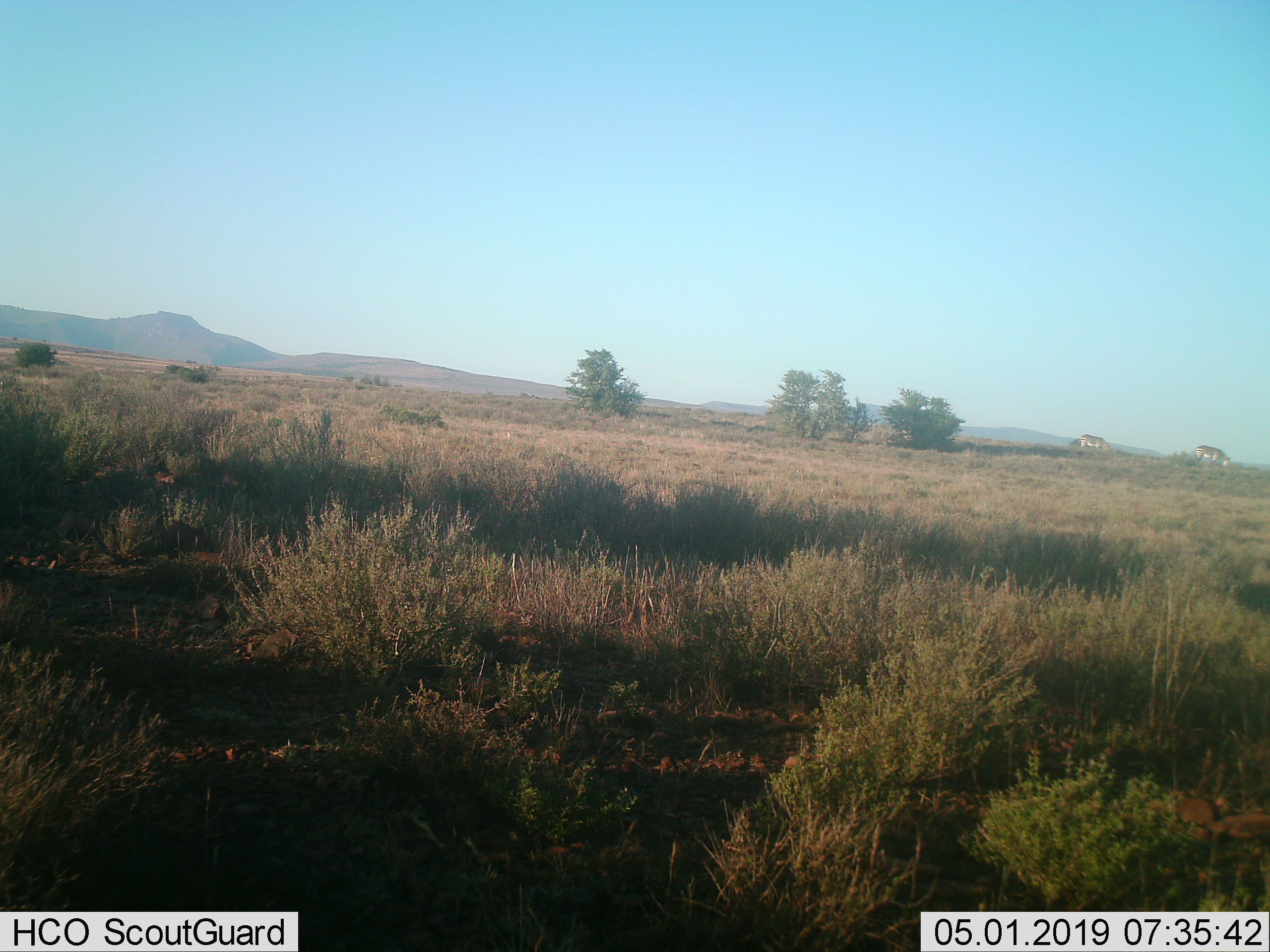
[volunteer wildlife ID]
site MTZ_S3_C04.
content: unidentified animal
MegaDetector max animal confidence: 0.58